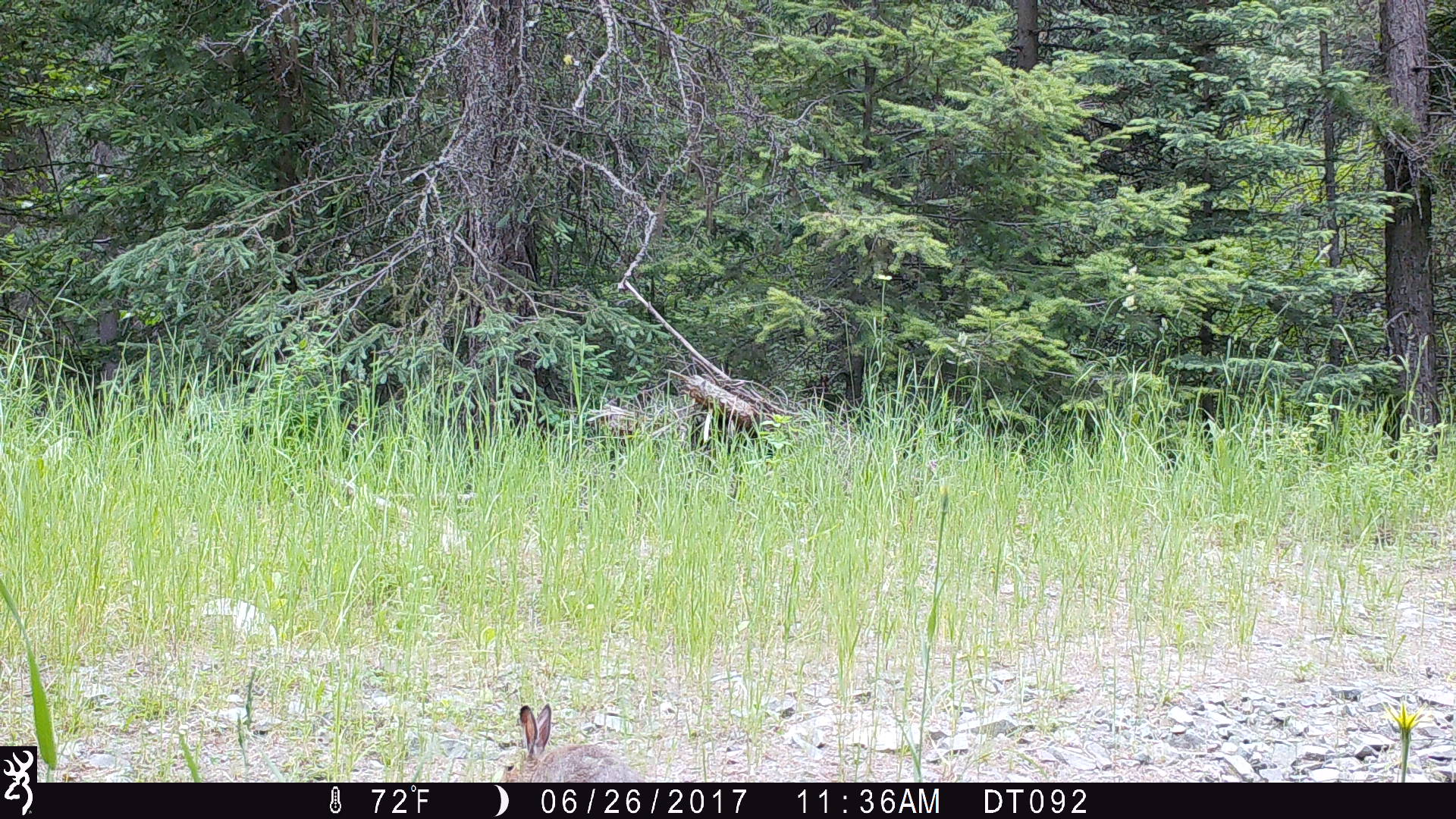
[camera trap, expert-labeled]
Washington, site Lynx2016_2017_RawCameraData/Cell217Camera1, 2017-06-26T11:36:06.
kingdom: Animalia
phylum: Chordata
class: Mammalia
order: Lagomorpha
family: Leporidae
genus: Lepus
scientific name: Lepus americanus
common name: snowshoe hare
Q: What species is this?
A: Lepus americanus (snowshoe hare).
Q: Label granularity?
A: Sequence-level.